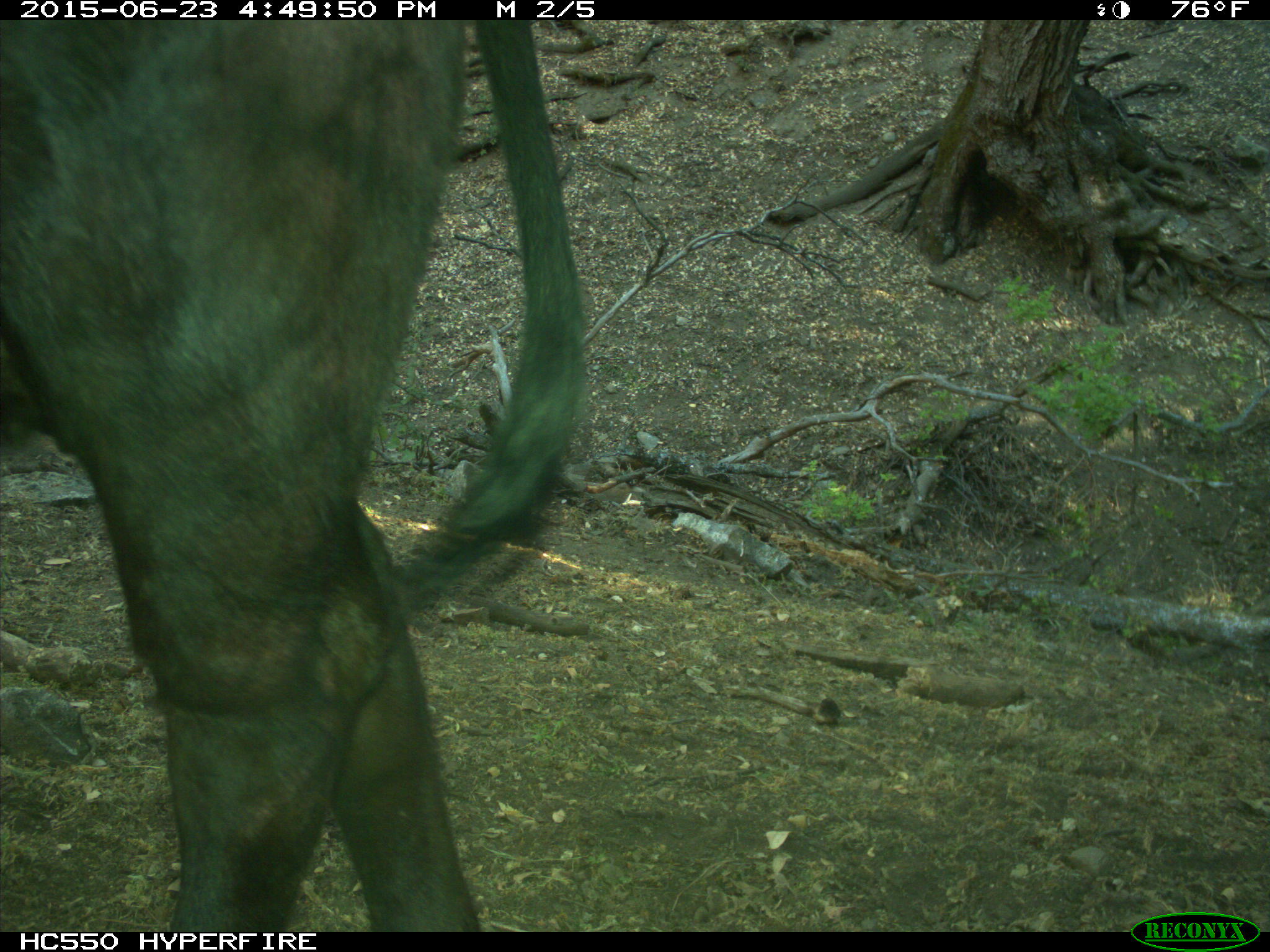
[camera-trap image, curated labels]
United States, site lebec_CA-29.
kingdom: Animalia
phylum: Chordata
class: Mammalia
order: Artiodactyla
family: Bovidae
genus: Bos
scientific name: Bos taurus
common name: domestic cow